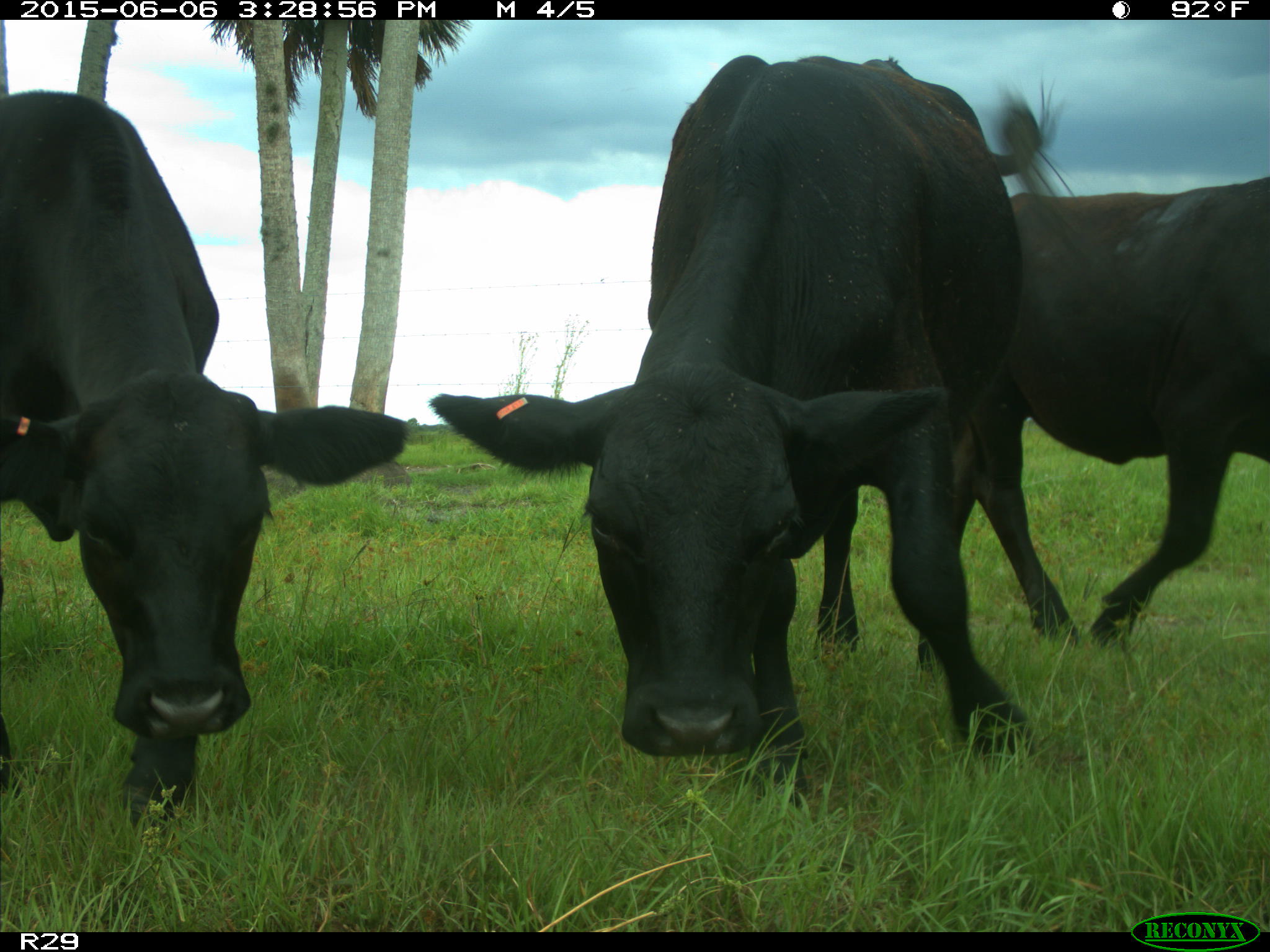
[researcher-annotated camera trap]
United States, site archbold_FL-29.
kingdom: Animalia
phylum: Chordata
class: Mammalia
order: Artiodactyla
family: Bovidae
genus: Bos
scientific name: Bos taurus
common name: domestic cow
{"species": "Bos taurus (domestic cow)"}